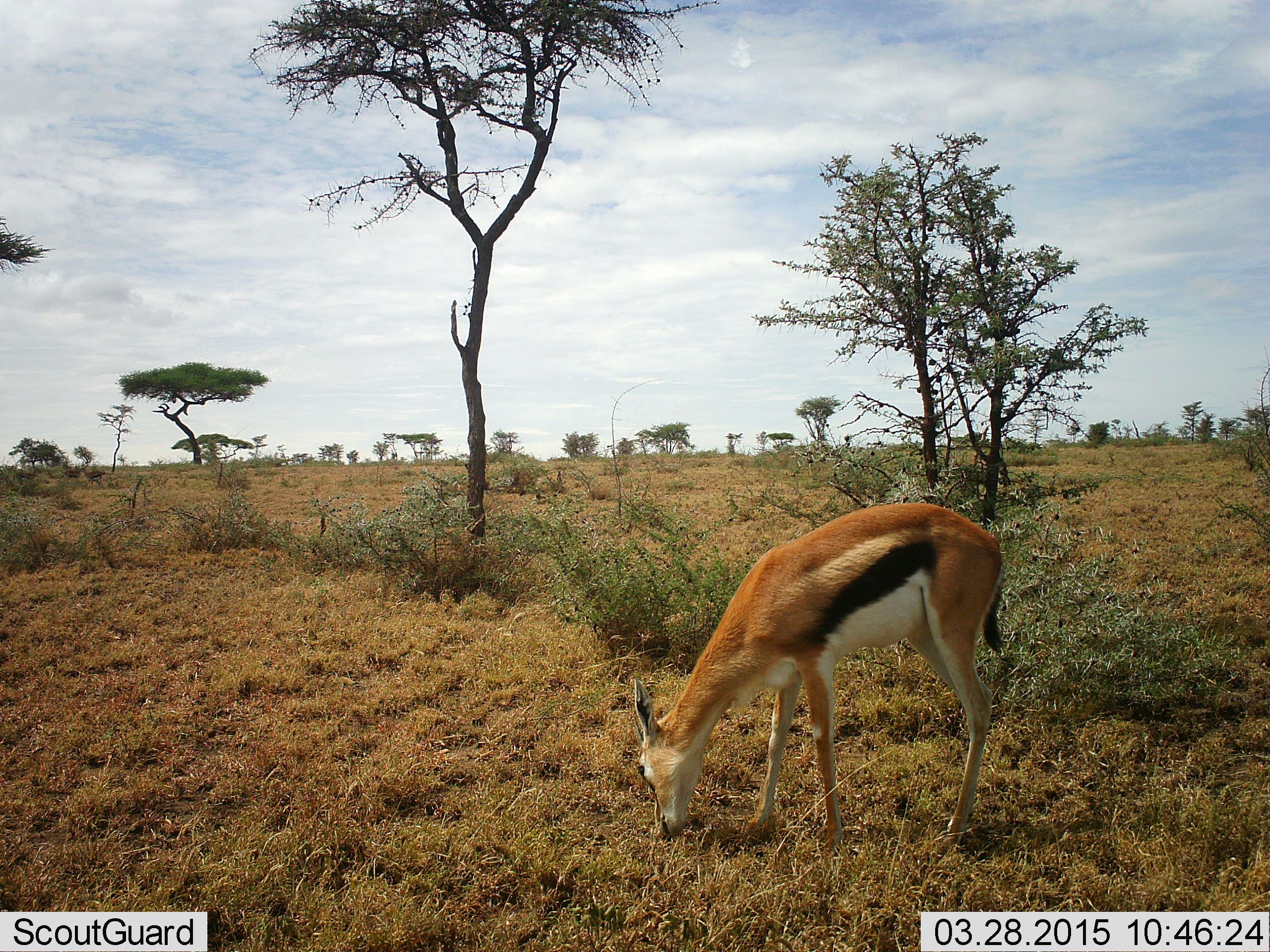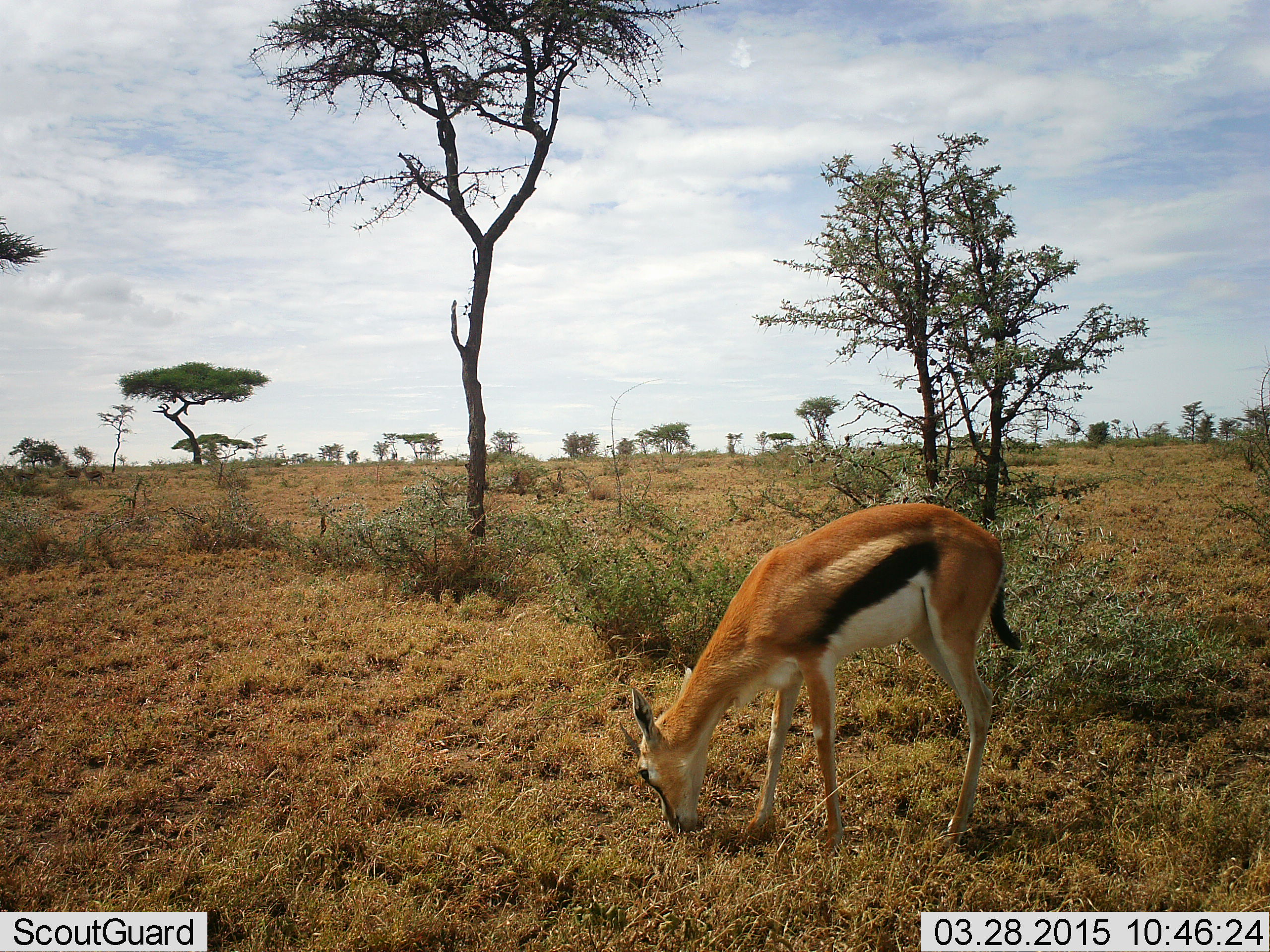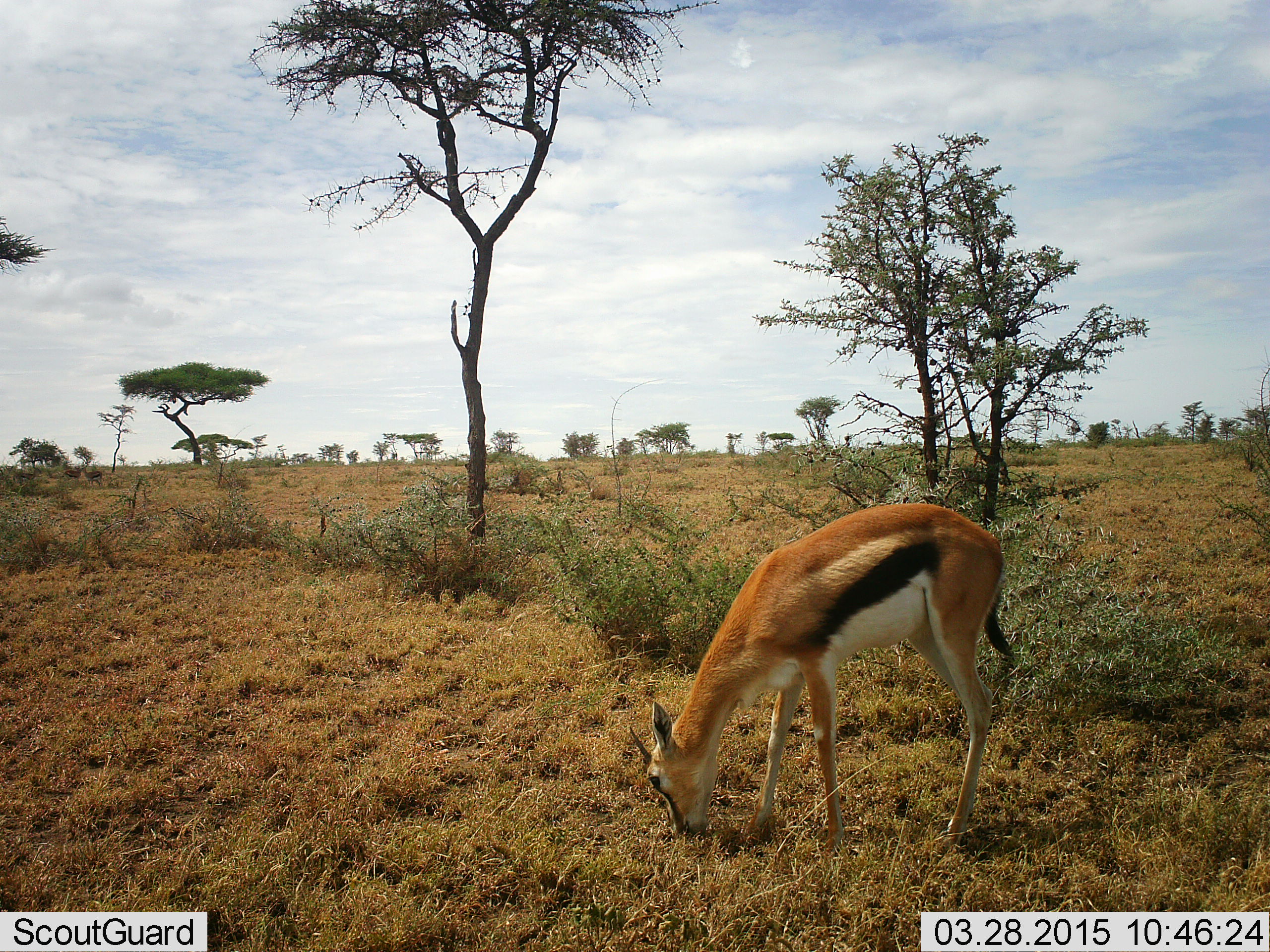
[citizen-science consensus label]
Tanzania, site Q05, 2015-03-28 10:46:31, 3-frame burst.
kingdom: Animalia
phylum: Chordata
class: Mammalia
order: Artiodactyla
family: Bovidae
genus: Eudorcas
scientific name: Eudorcas thomsonii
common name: thomson's gazelle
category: gazellethomsons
Gazellethomsons (thomson's gazelle) (Eudorcas thomsonii), count 1. Behavior (volunteer vote fractions): standing 30%, resting 0%, moving 0%, interacting 0%. Young present (vote fraction): 0%. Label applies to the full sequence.